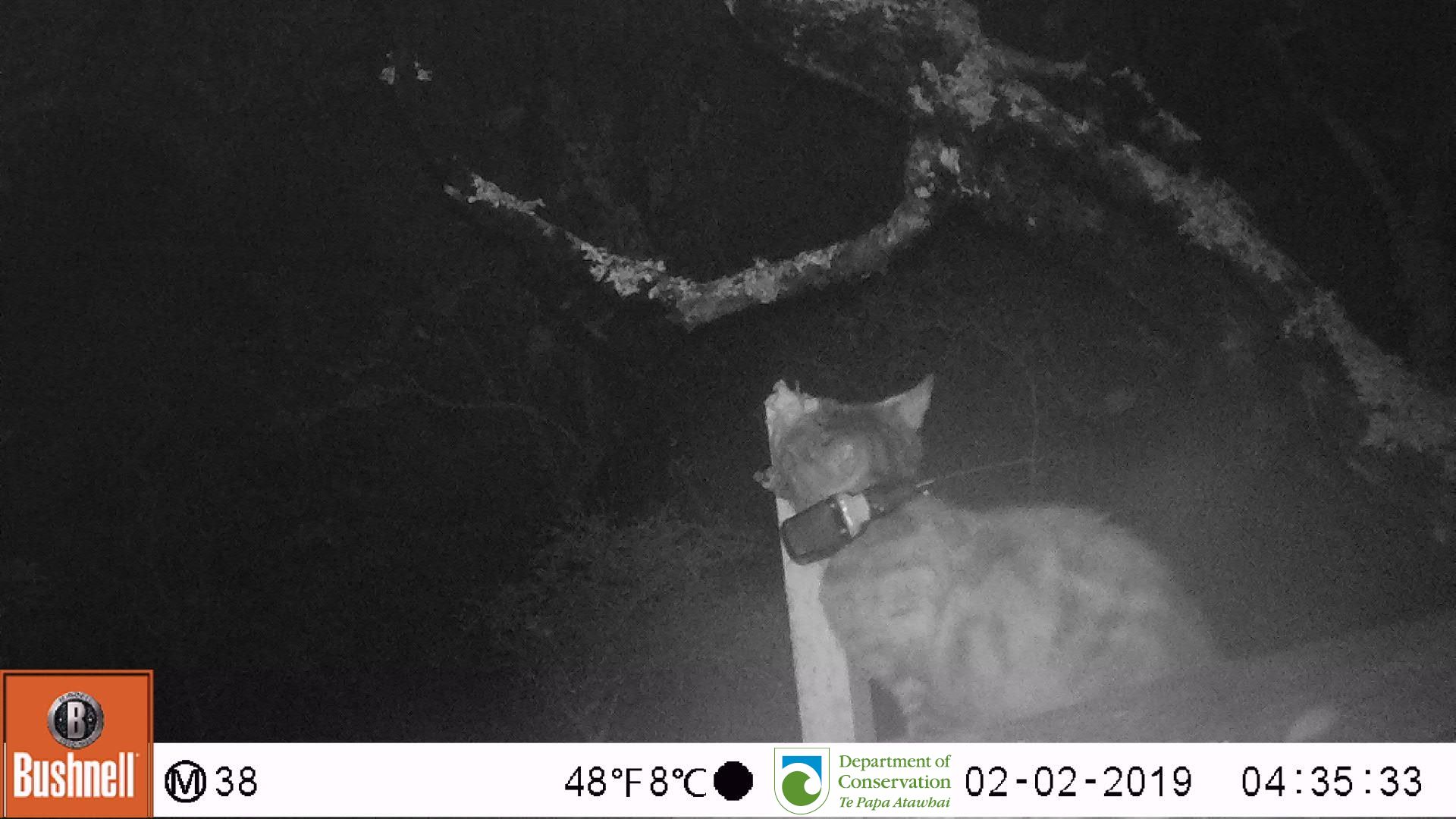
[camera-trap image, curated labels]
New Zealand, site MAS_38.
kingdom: Animalia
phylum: Chordata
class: Mammalia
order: Carnivora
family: Felidae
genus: Felis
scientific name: Felis catus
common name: domestic cat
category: cat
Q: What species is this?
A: Cat (domestic cat) (Felis catus).